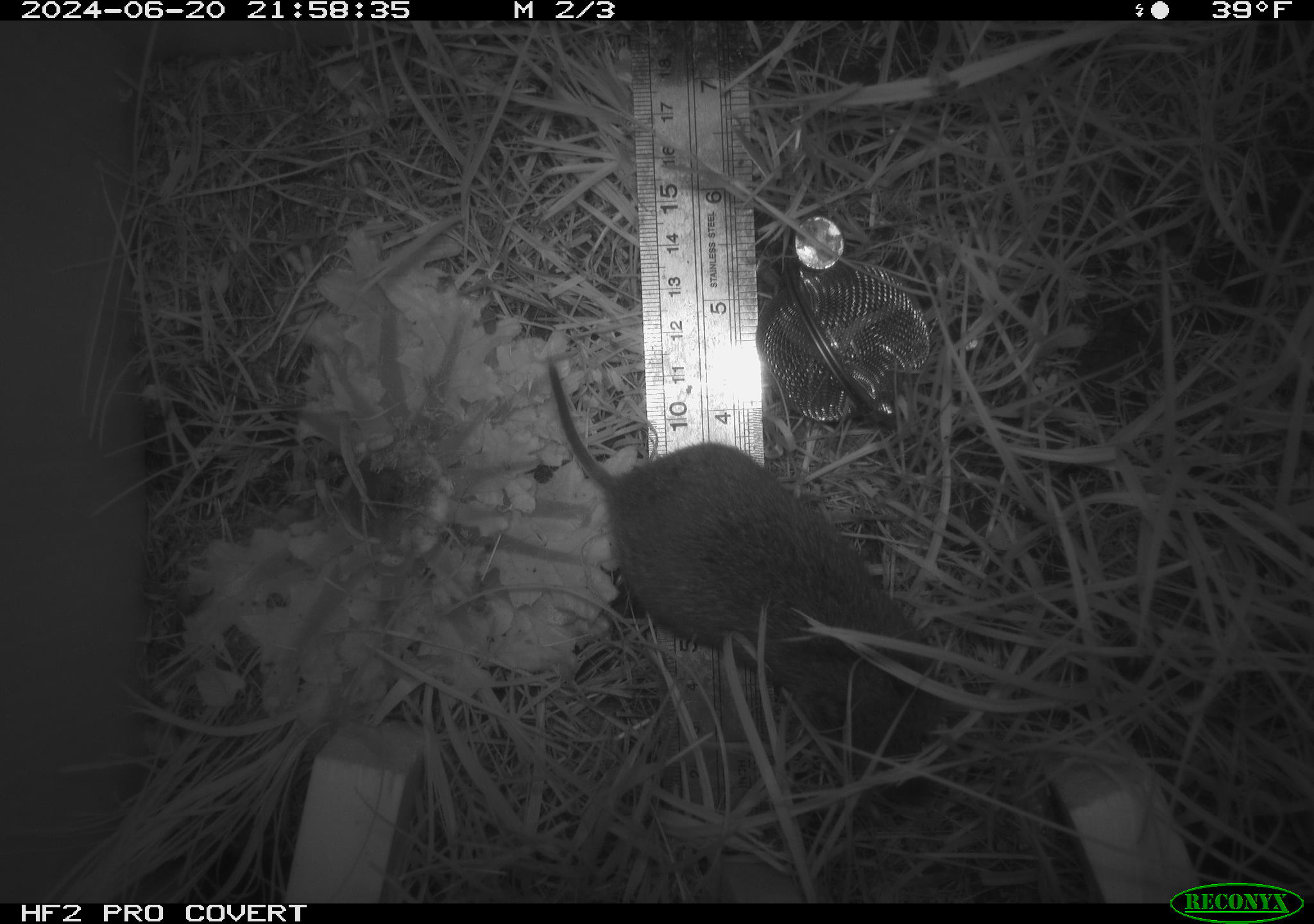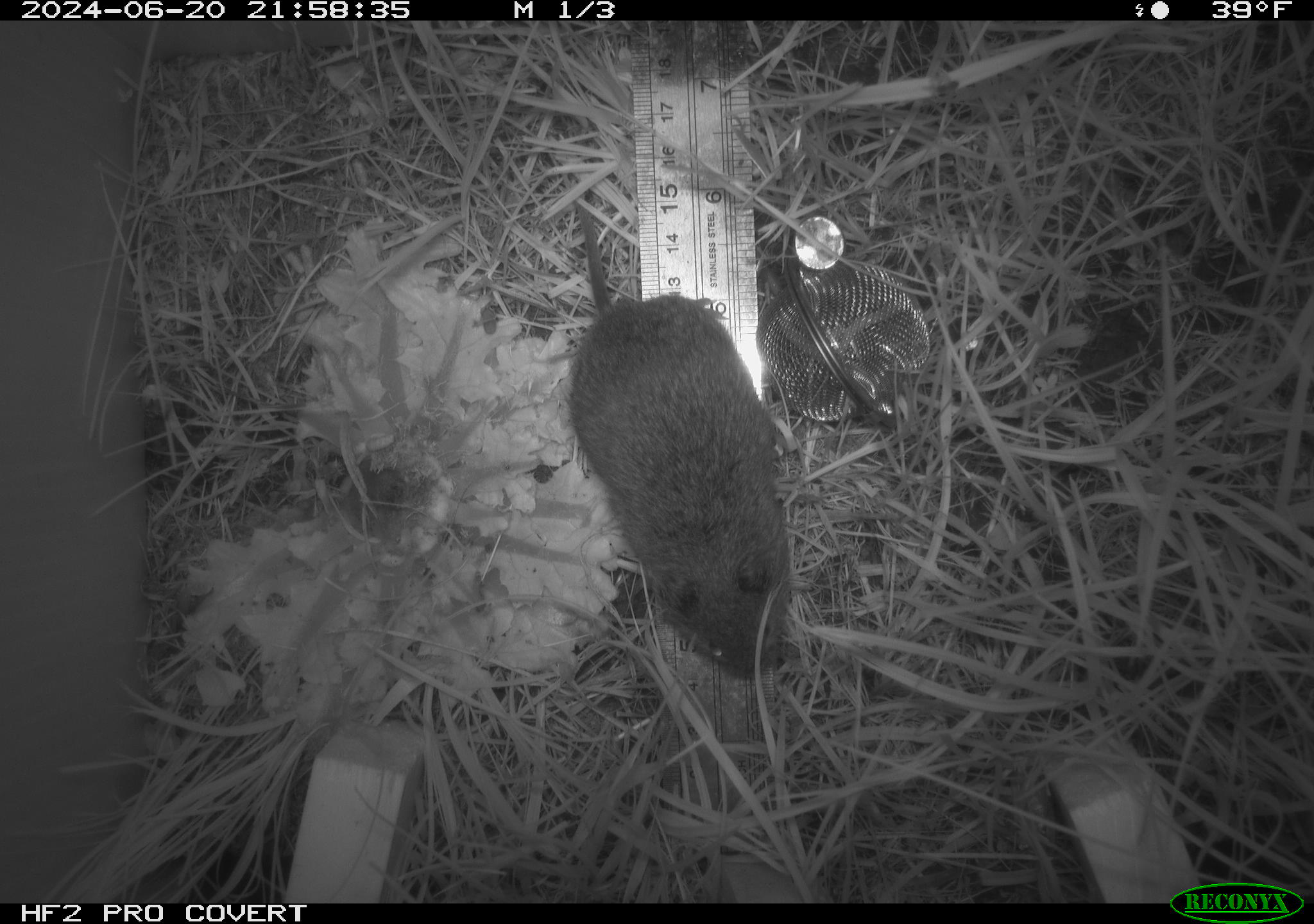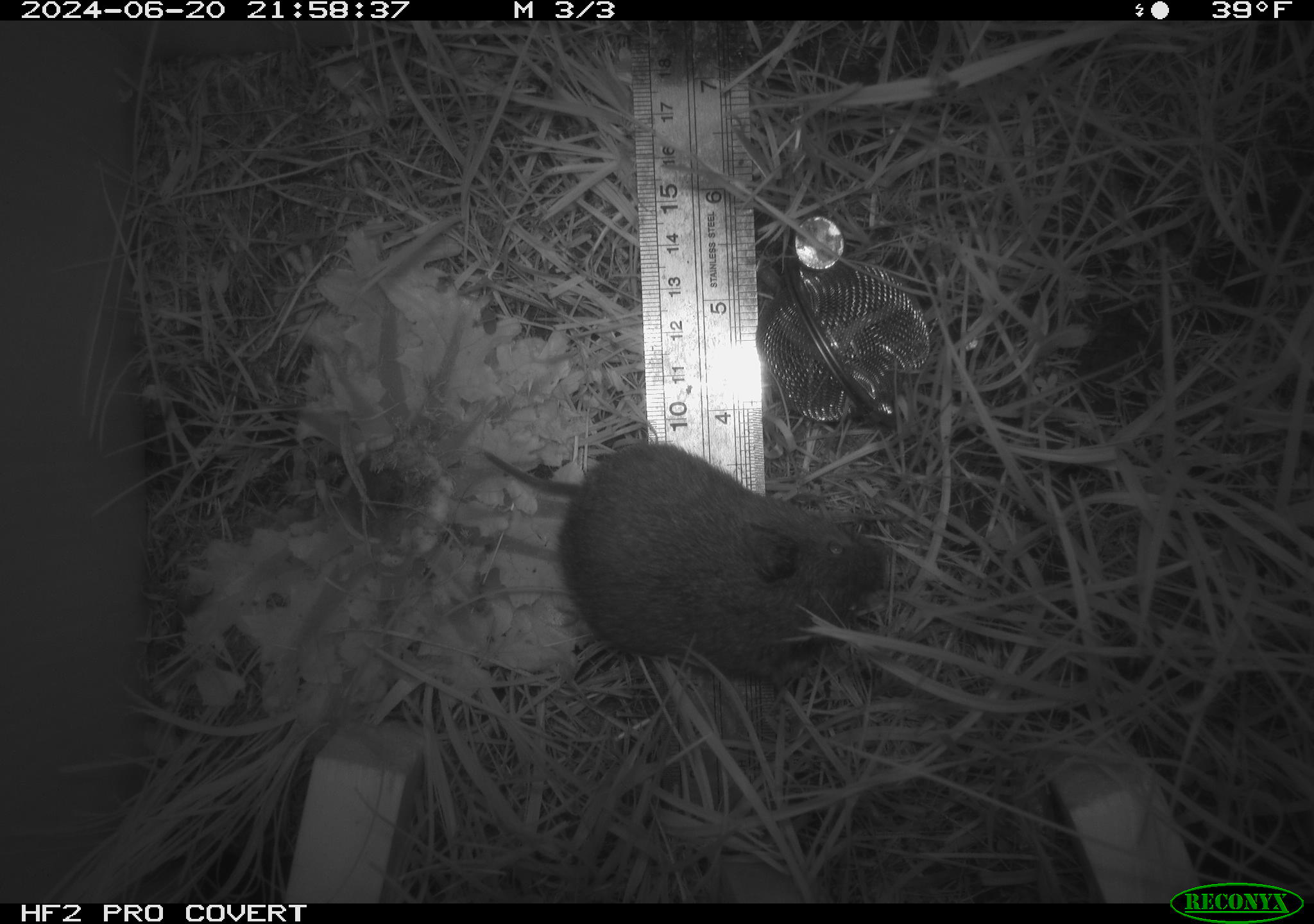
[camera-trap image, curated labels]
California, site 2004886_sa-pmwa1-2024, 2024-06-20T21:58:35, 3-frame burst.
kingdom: Animalia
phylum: Chordata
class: Mammalia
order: Rodentia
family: Cricetidae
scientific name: Arvicolinae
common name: voles, lemmings, and muskrats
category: arvicolinae subfamily